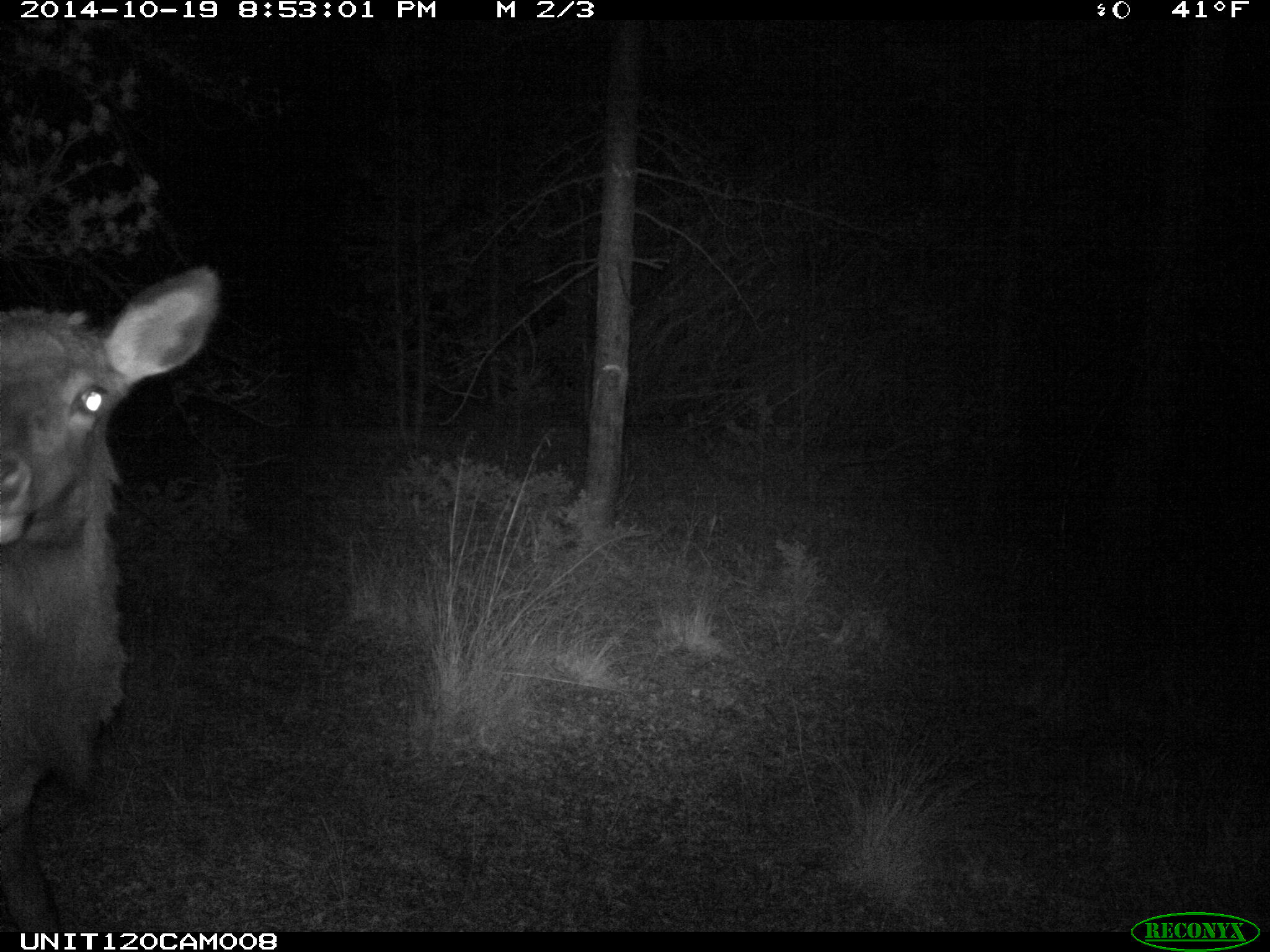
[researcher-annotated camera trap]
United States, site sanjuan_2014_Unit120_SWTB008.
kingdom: Animalia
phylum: Chordata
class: Mammalia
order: Artiodactyla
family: Cervidae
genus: Cervus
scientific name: Cervus elaphus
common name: red deer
Cervus elaphus (red deer).